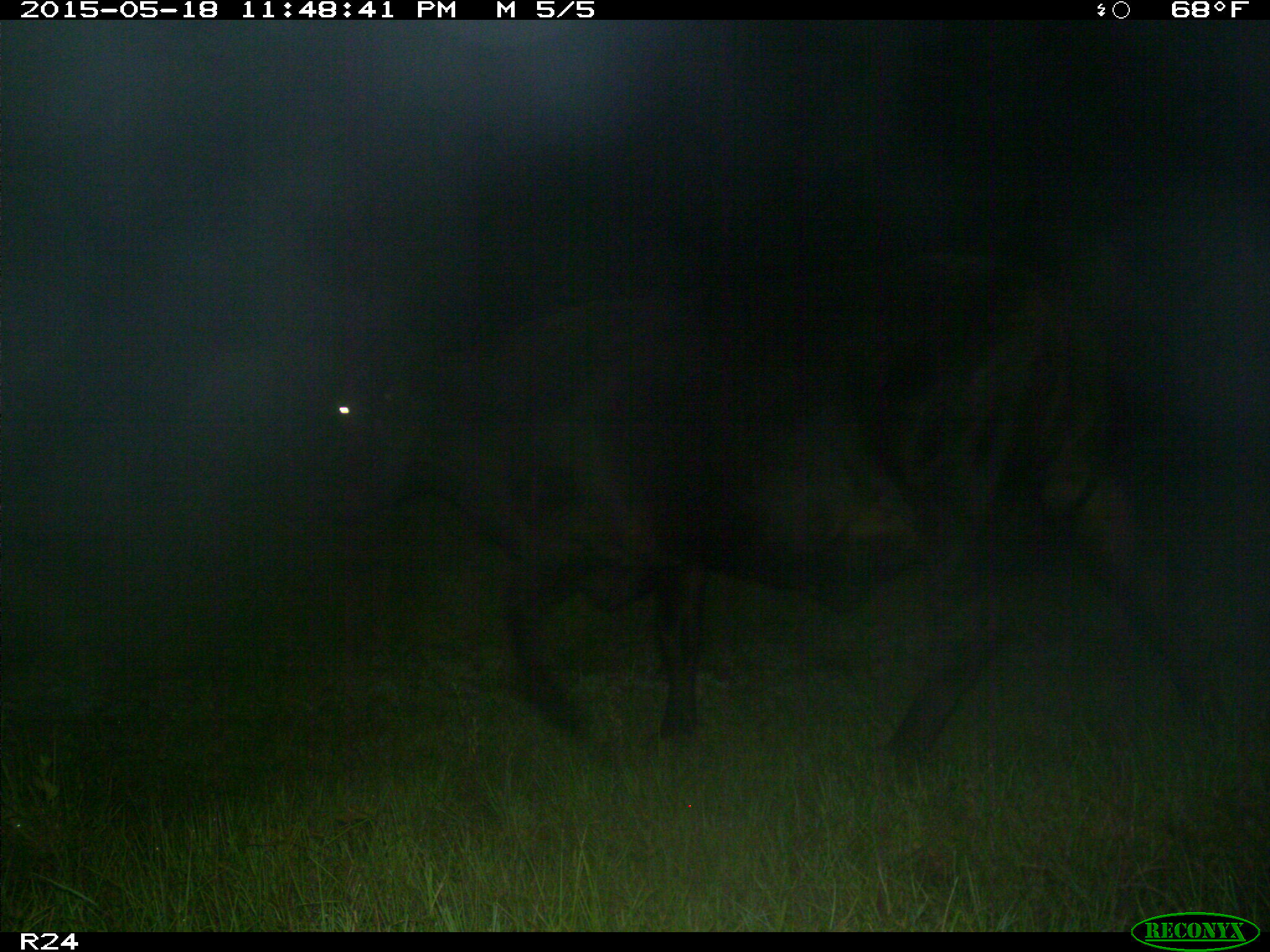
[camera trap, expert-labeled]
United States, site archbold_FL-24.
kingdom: Animalia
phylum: Chordata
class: Mammalia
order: Artiodactyla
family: Bovidae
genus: Bos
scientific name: Bos taurus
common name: domestic cow